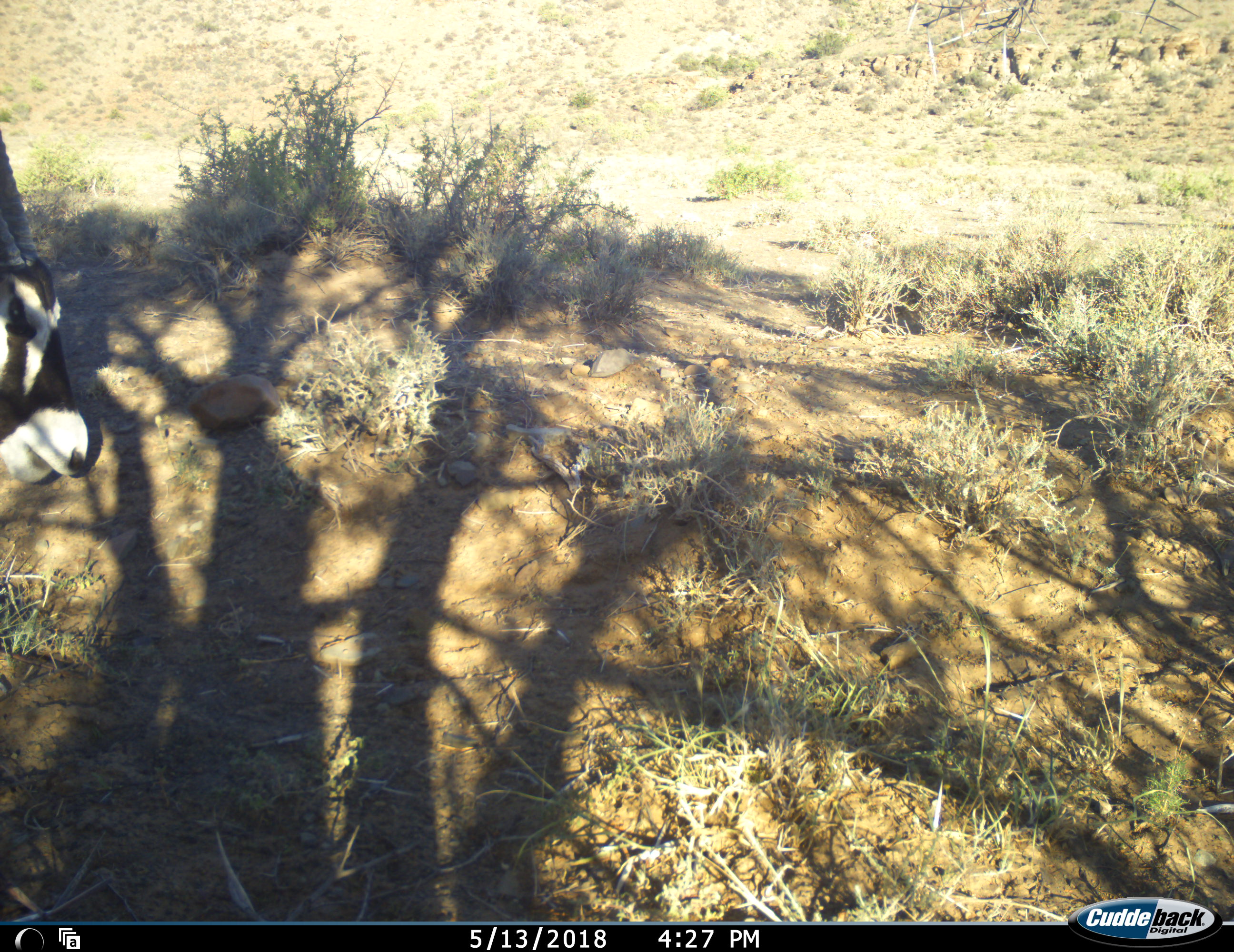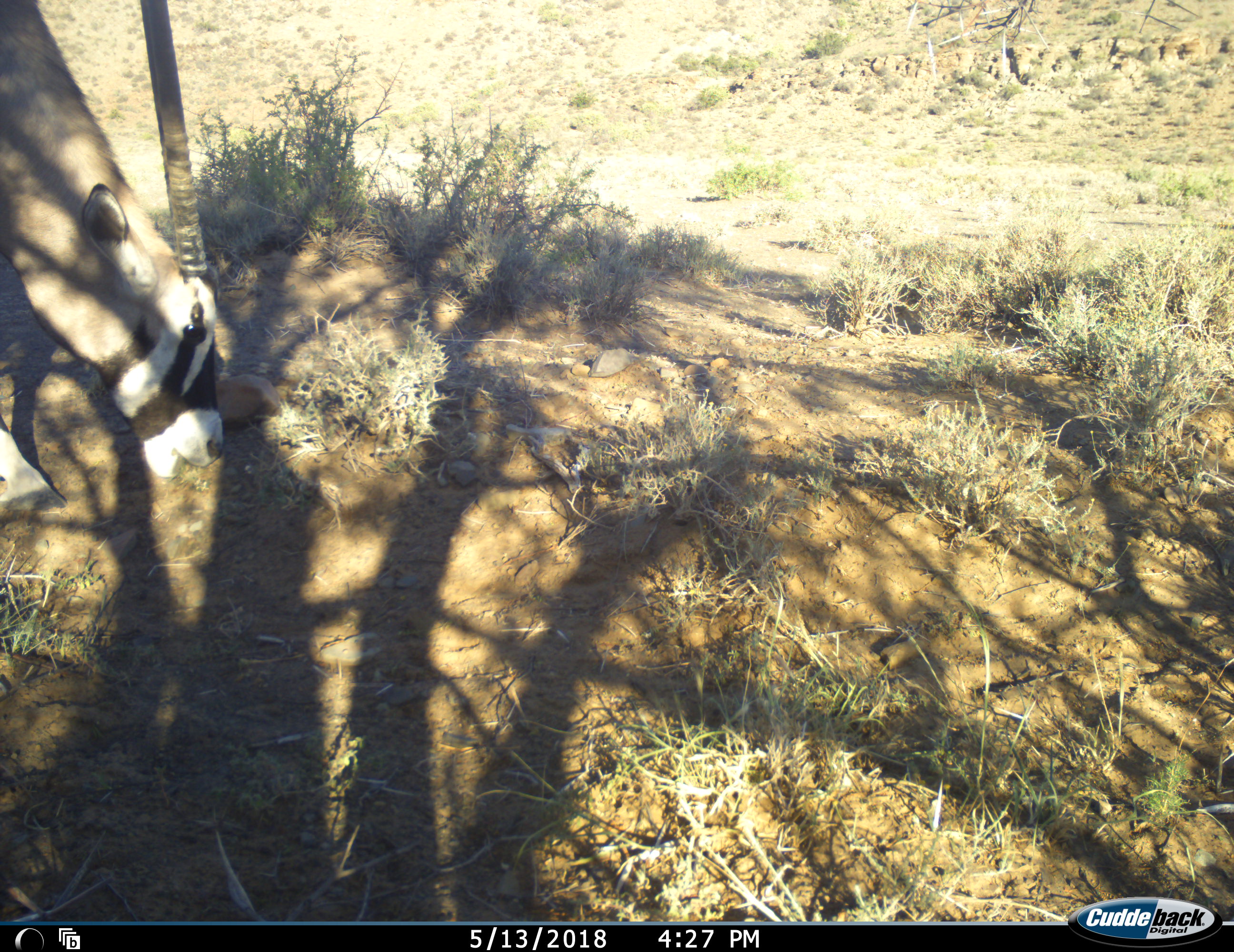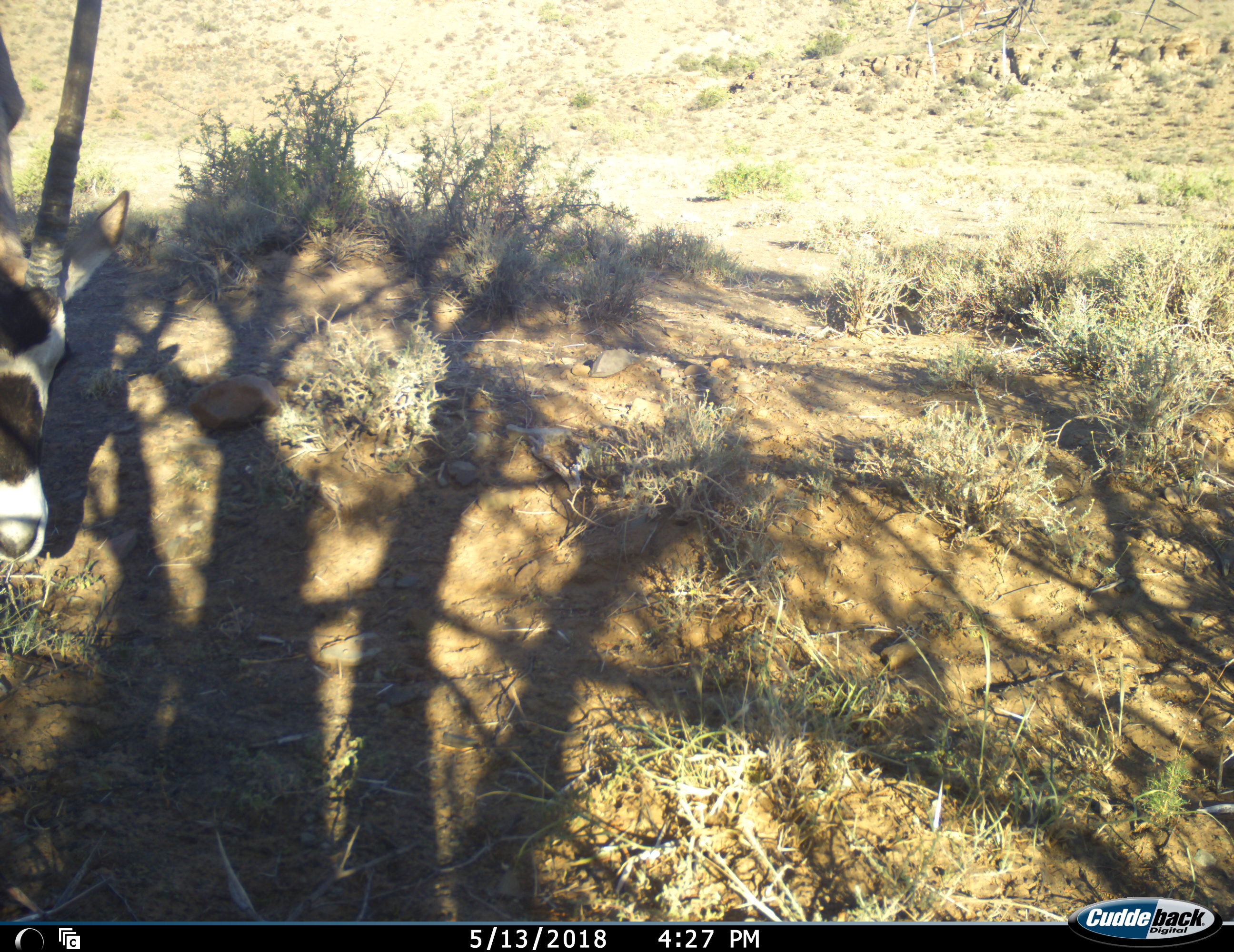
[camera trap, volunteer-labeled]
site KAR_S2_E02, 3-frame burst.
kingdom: Animalia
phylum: Chordata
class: Mammalia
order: Artiodactyla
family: Bovidae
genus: Oryx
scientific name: Oryx gazella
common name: gemsbok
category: oryx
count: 1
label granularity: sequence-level